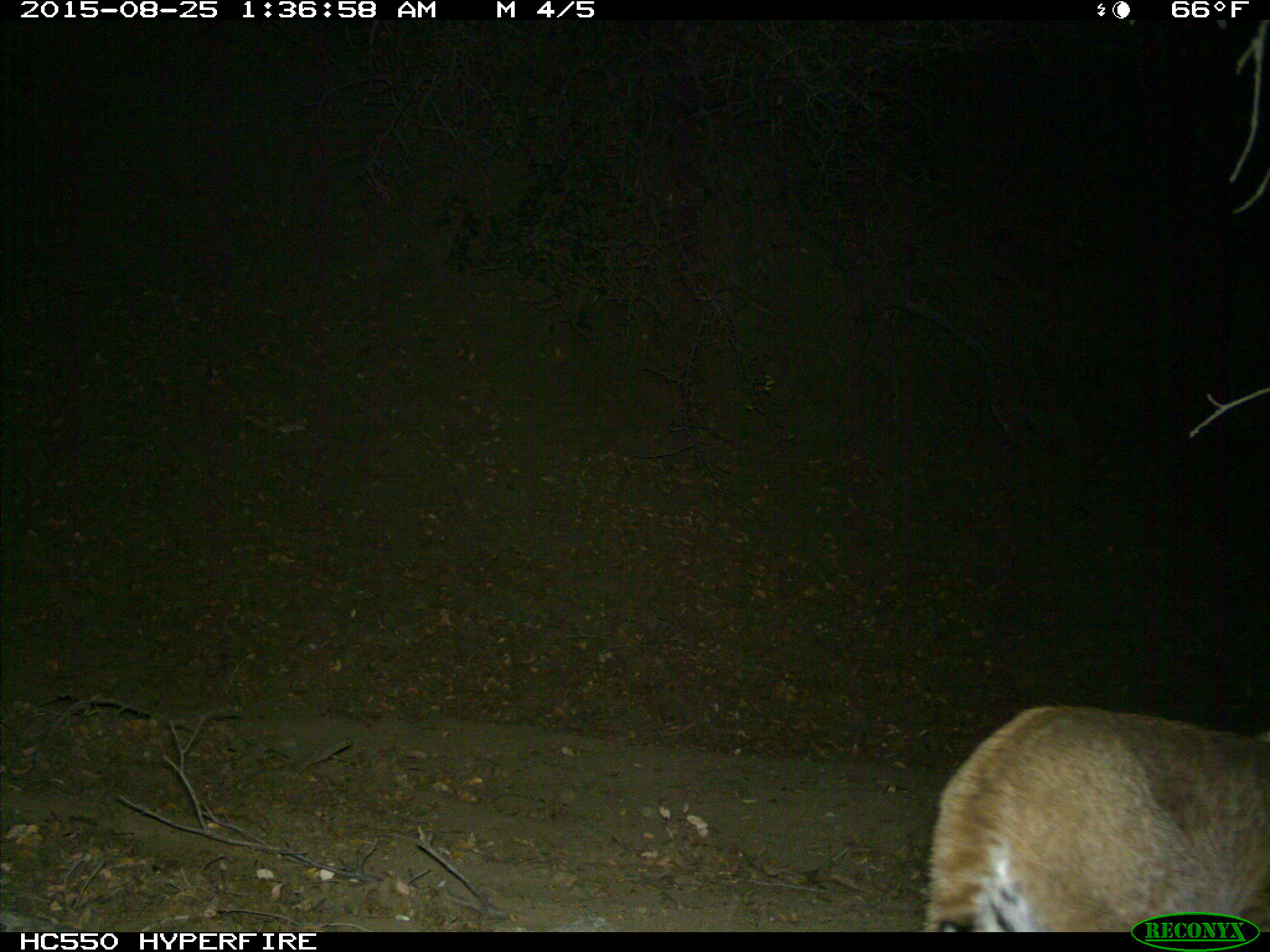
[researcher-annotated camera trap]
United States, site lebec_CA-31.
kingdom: Animalia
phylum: Chordata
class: Mammalia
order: Carnivora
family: Felidae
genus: Lynx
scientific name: Lynx rufus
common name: bobcat